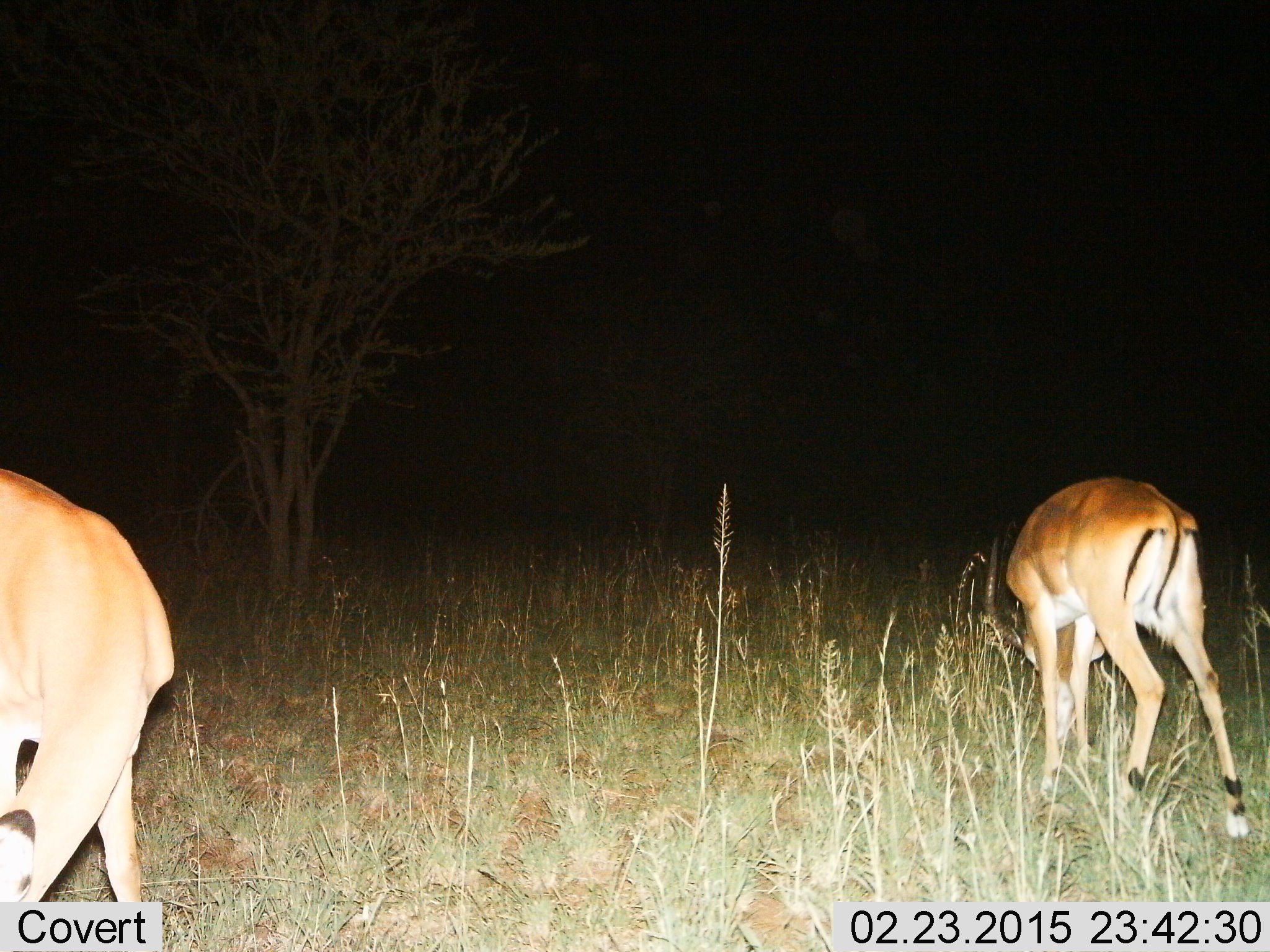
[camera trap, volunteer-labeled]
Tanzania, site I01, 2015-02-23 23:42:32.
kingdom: Animalia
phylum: Chordata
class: Mammalia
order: Artiodactyla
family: Bovidae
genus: Aepyceros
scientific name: Aepyceros melampus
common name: impala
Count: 2.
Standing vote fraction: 10%.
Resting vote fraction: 0%.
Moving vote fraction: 10%.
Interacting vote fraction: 0%.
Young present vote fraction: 0%.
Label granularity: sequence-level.